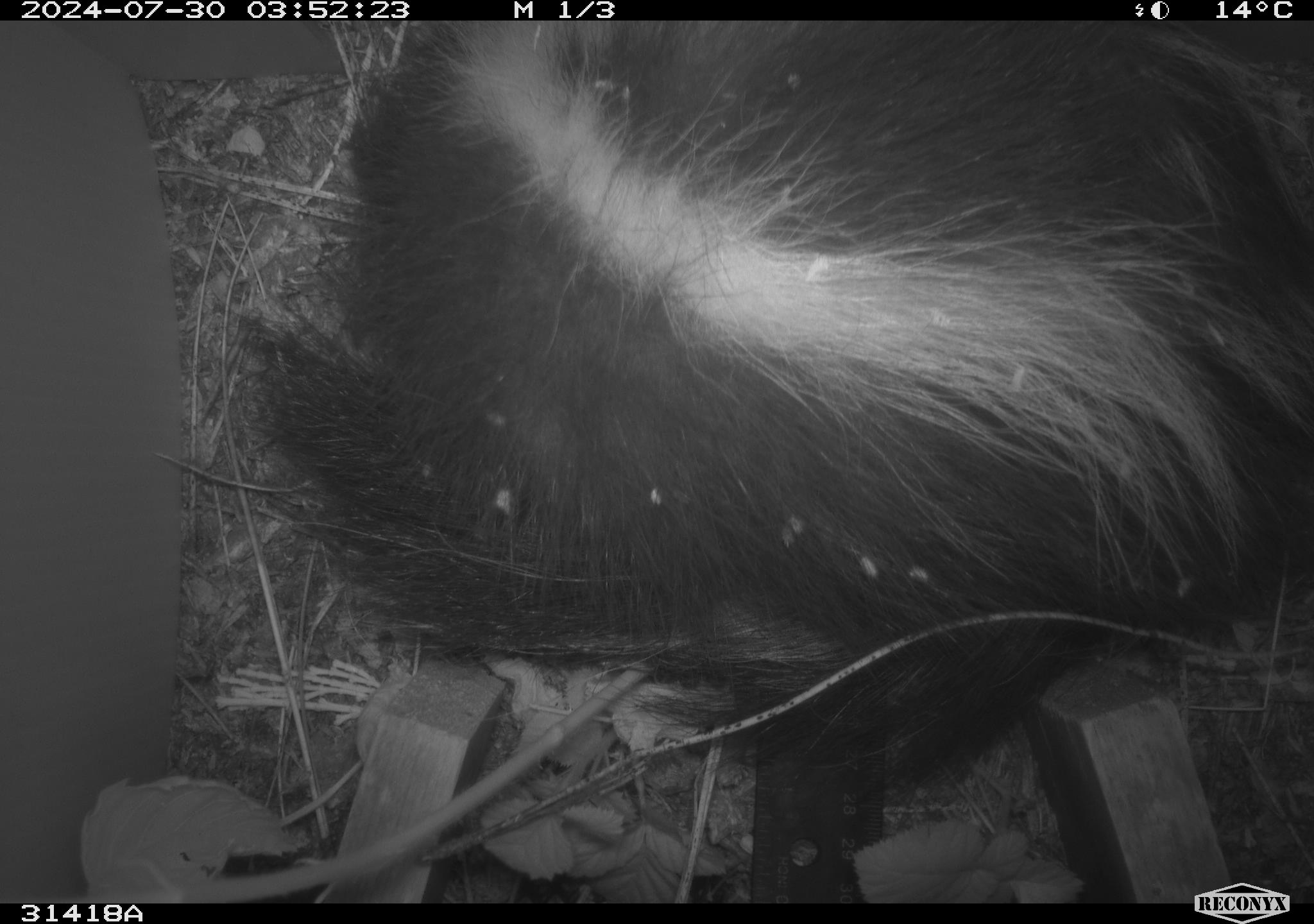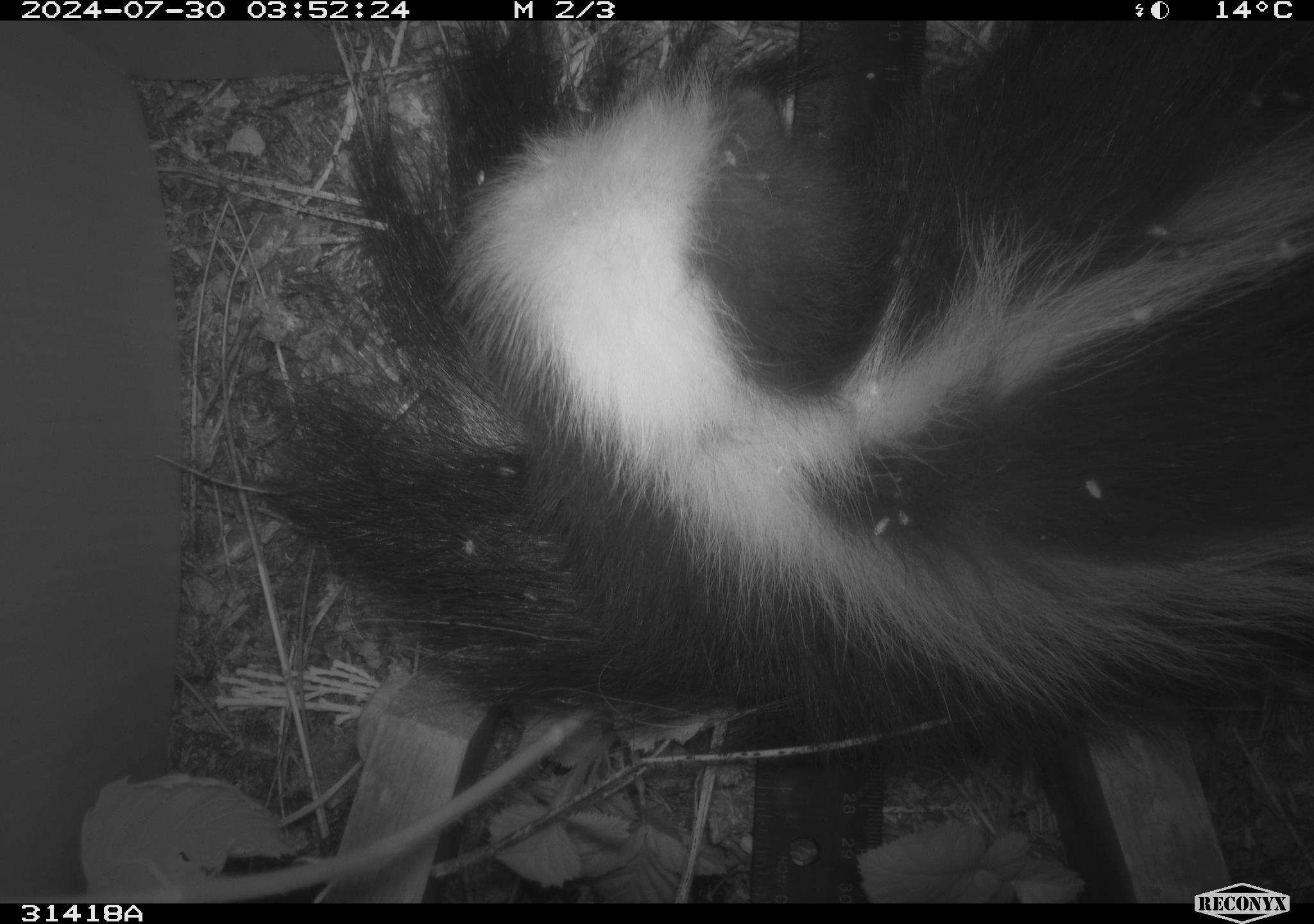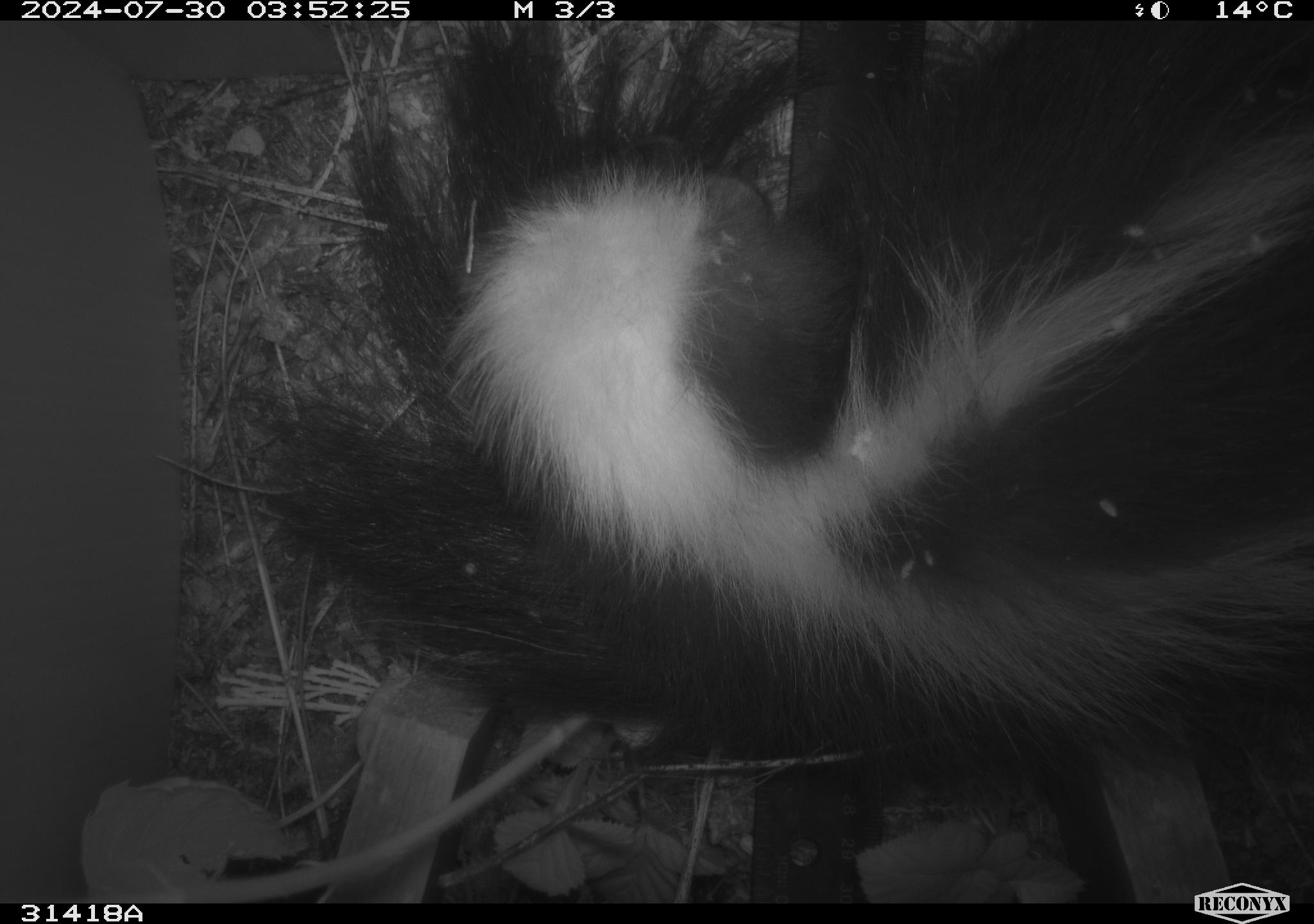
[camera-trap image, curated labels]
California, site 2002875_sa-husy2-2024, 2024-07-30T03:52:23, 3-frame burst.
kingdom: Animalia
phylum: Chordata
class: Mammalia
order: Carnivora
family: Mephitidae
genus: Mephitis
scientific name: Mephitis mephitis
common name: striped skunk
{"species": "striped skunk (Mephitis mephitis)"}